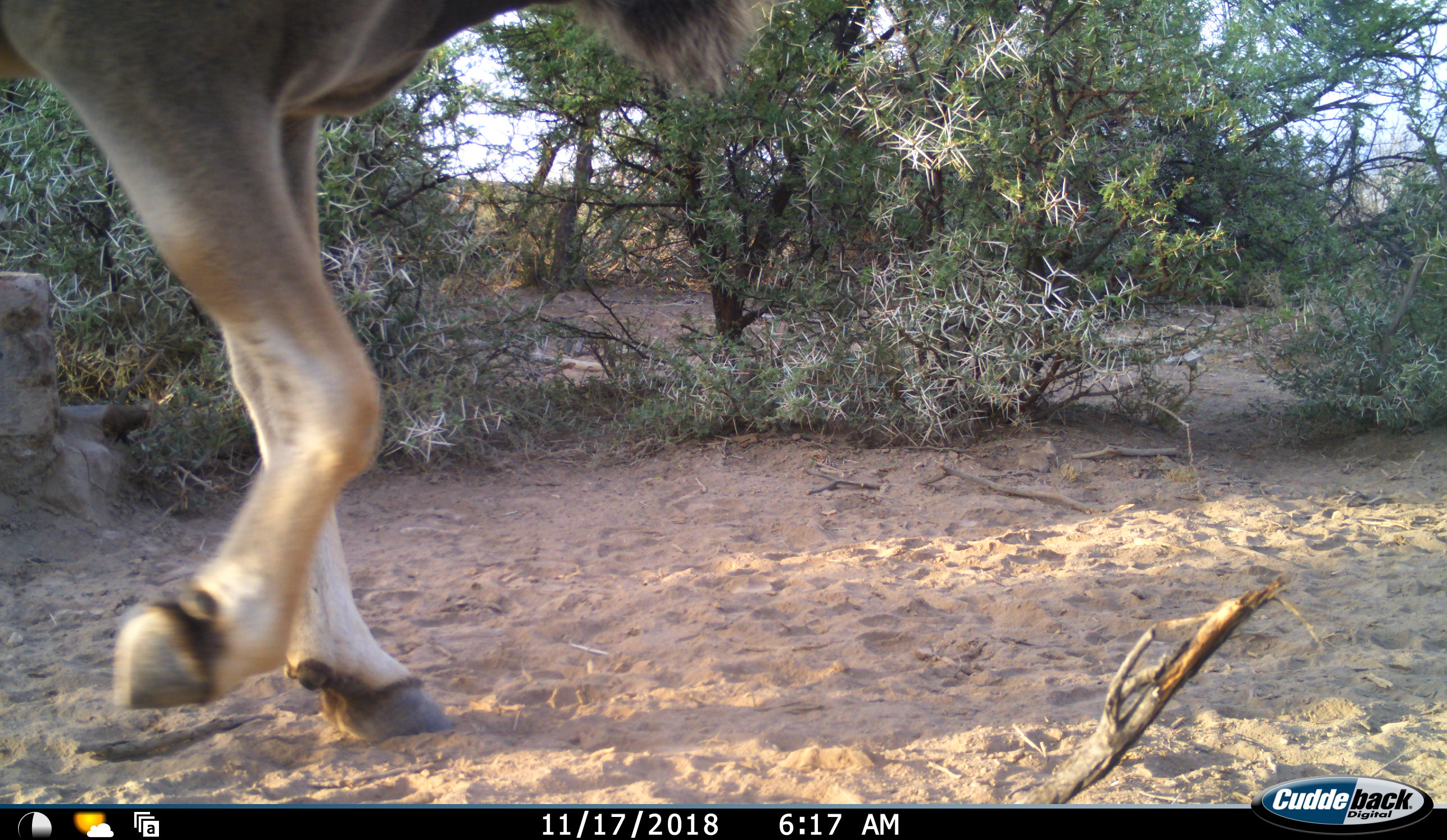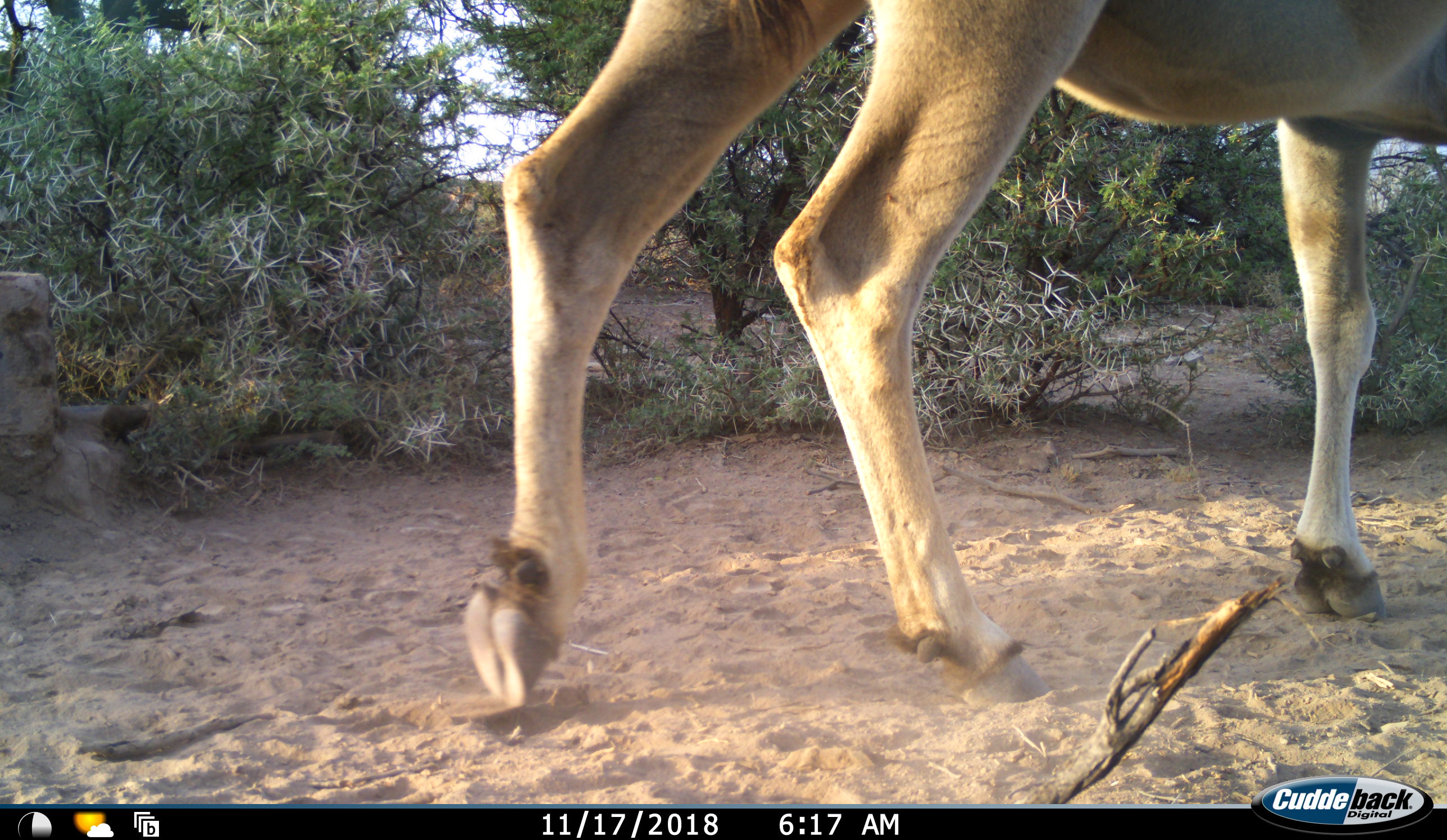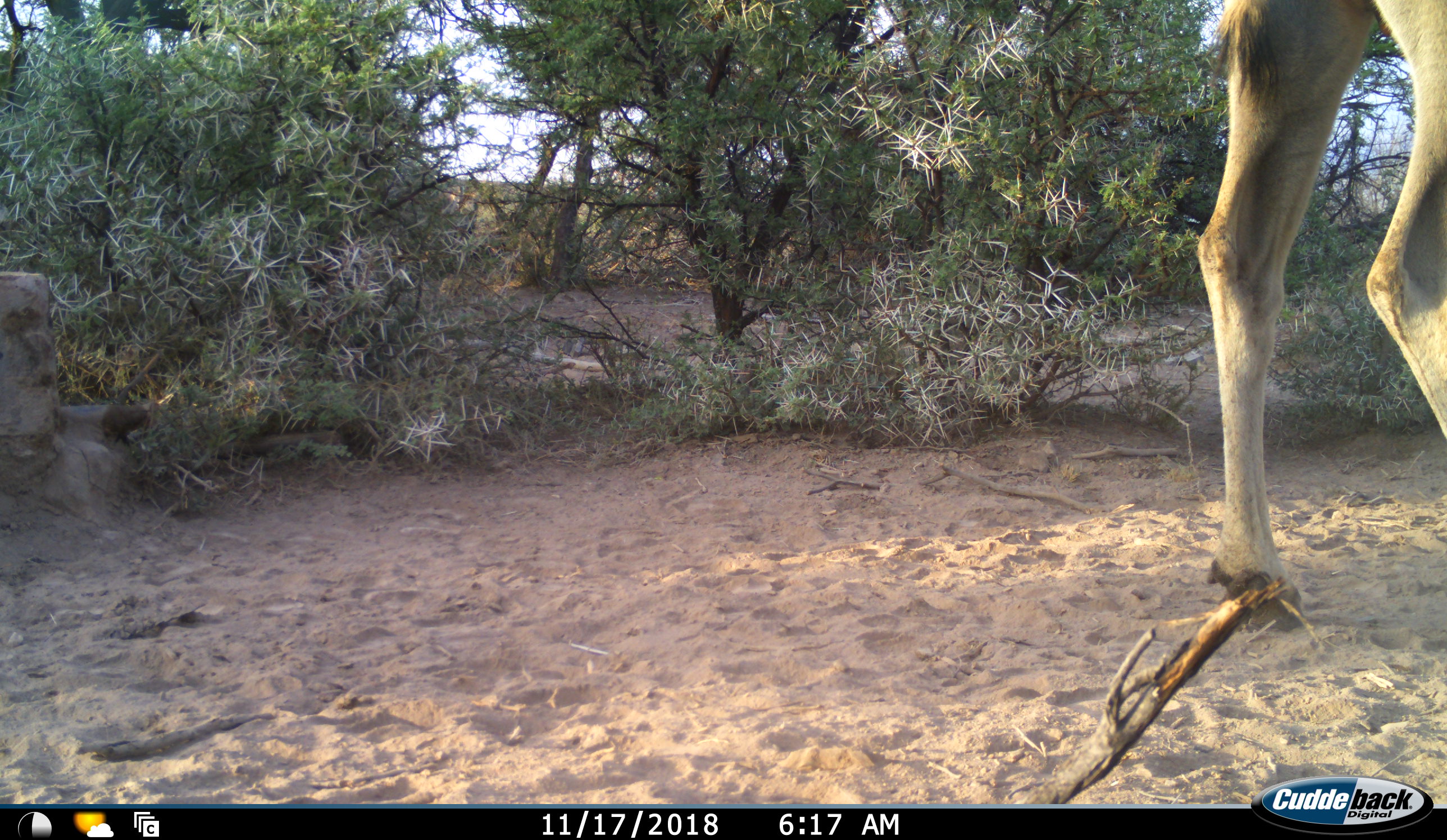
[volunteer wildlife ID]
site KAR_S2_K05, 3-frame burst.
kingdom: Animalia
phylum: Chordata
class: Mammalia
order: Artiodactyla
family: Bovidae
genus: Tragelaphus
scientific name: Tragelaphus oryx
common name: eland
Eland (Tragelaphus oryx), count 1. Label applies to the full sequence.